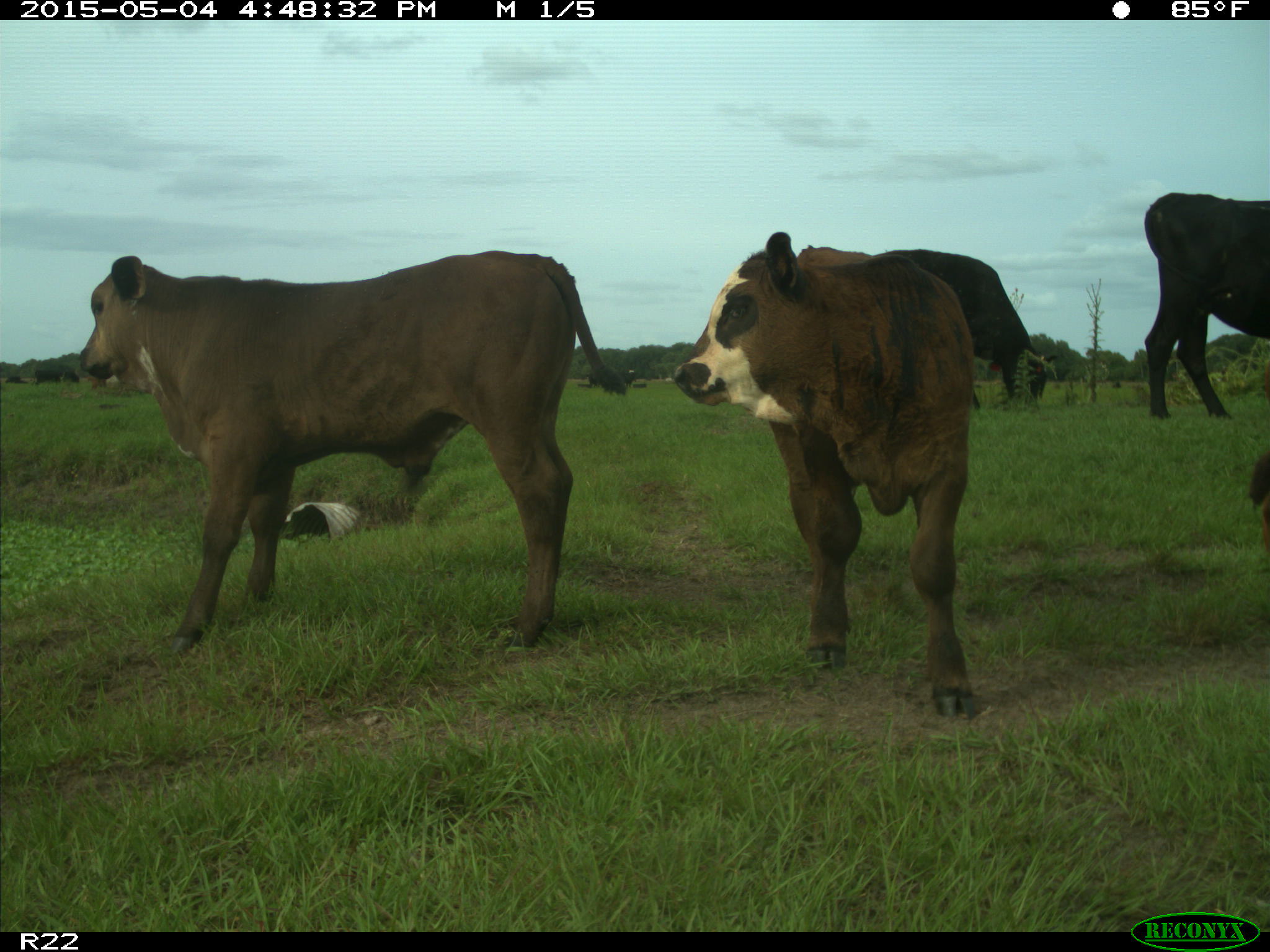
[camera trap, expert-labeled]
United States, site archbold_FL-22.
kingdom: Animalia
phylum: Chordata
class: Mammalia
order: Artiodactyla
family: Bovidae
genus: Bos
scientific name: Bos taurus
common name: domestic cow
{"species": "Bos taurus (domestic cow)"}